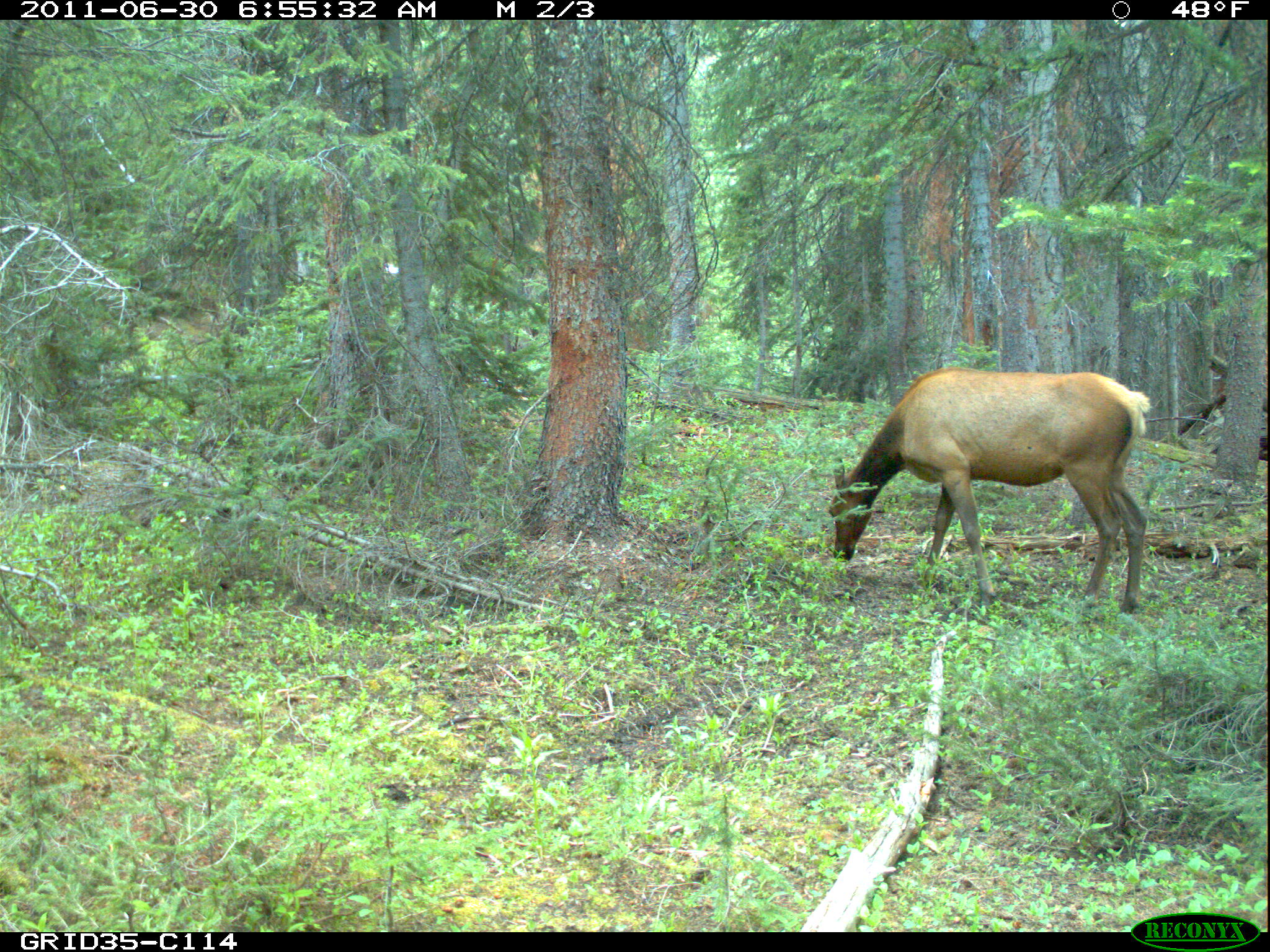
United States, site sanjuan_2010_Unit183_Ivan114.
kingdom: Animalia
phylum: Chordata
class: Mammalia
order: Artiodactyla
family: Cervidae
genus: Cervus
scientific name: Cervus elaphus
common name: red deer